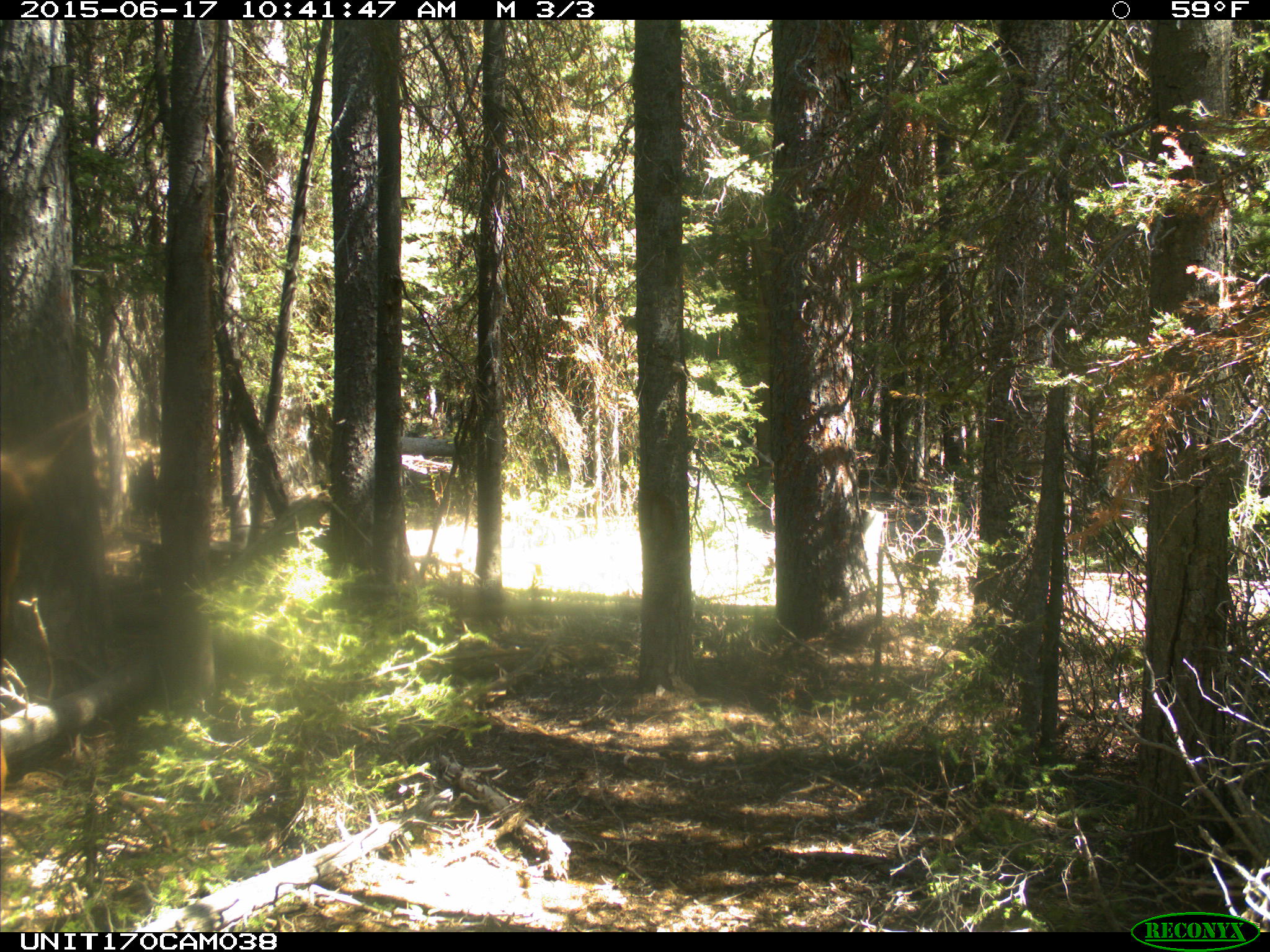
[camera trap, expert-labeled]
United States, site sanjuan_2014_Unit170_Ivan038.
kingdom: Animalia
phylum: Chordata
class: Mammalia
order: Artiodactyla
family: Cervidae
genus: Cervus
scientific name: Cervus elaphus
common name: red deer